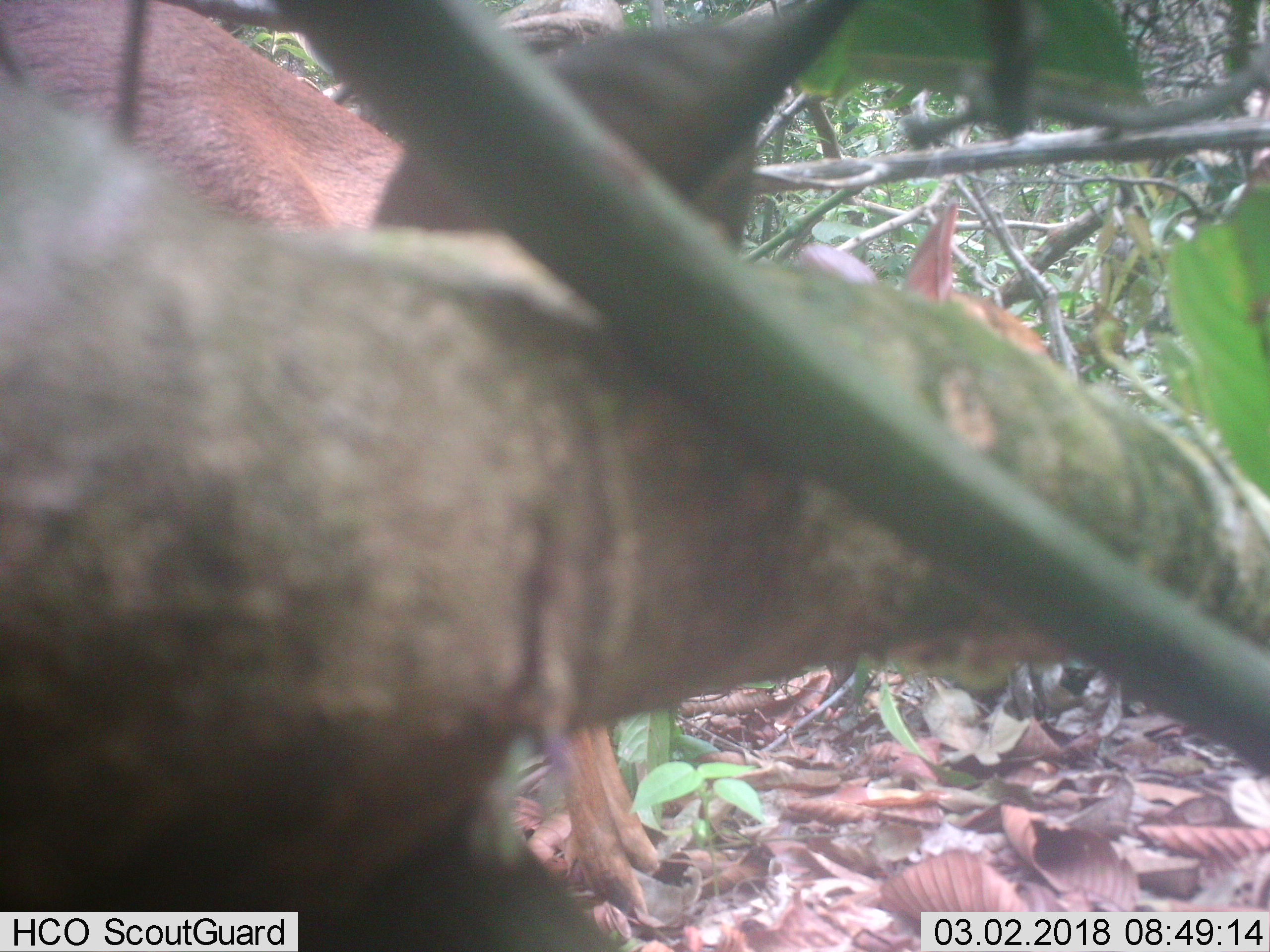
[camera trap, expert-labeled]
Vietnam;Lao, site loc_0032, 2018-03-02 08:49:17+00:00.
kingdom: Animalia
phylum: Chordata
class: Mammalia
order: Artiodactyla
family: Cervidae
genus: Muntiacus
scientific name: Muntiacus vuquangensis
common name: large-antlered muntjac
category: large antlered muntjac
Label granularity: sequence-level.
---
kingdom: Animalia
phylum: Chordata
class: Mammalia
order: Artiodactyla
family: Cervidae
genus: Muntiacus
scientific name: Muntiacus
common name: muntjacs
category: unidentified muntjac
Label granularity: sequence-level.